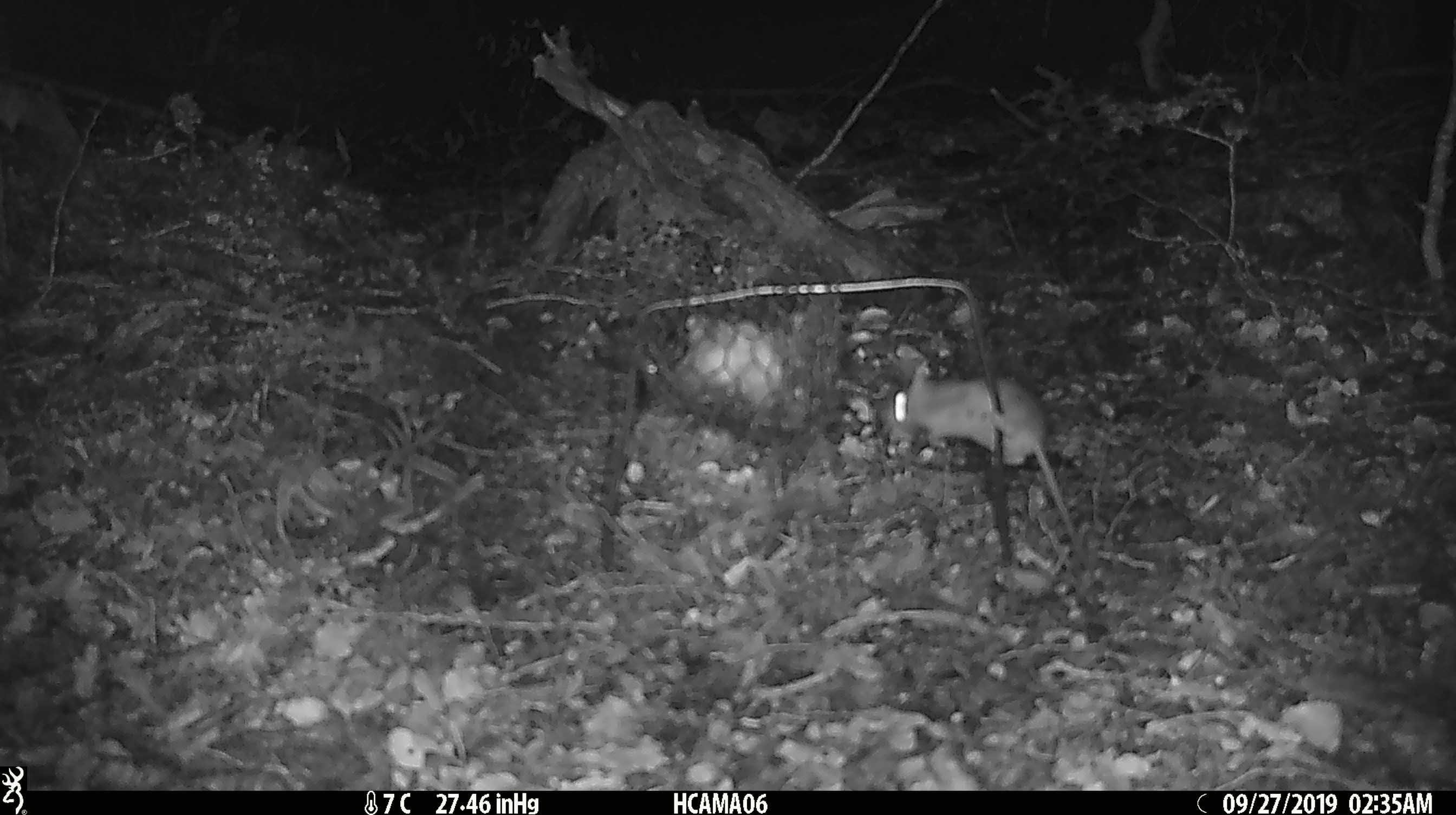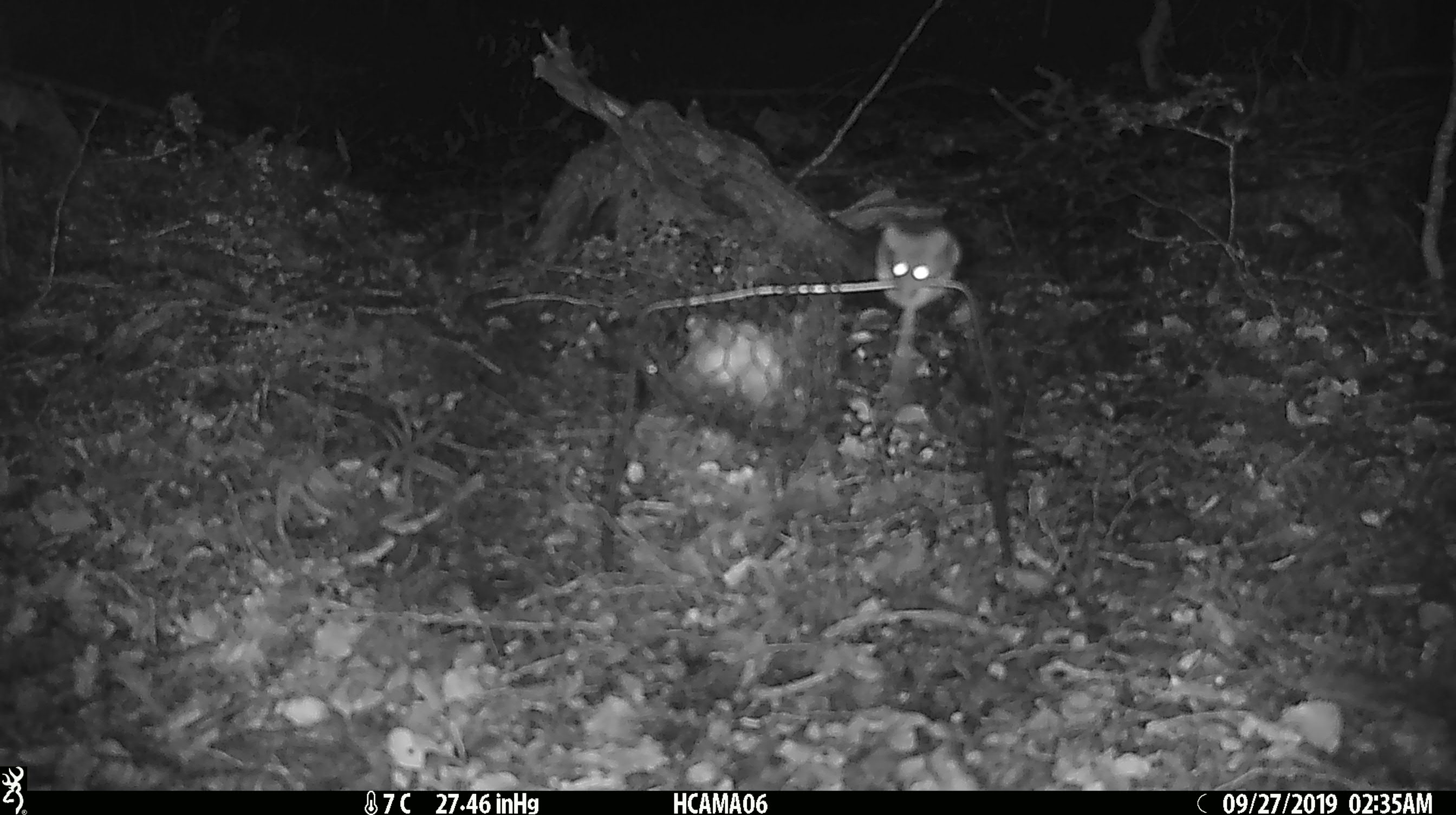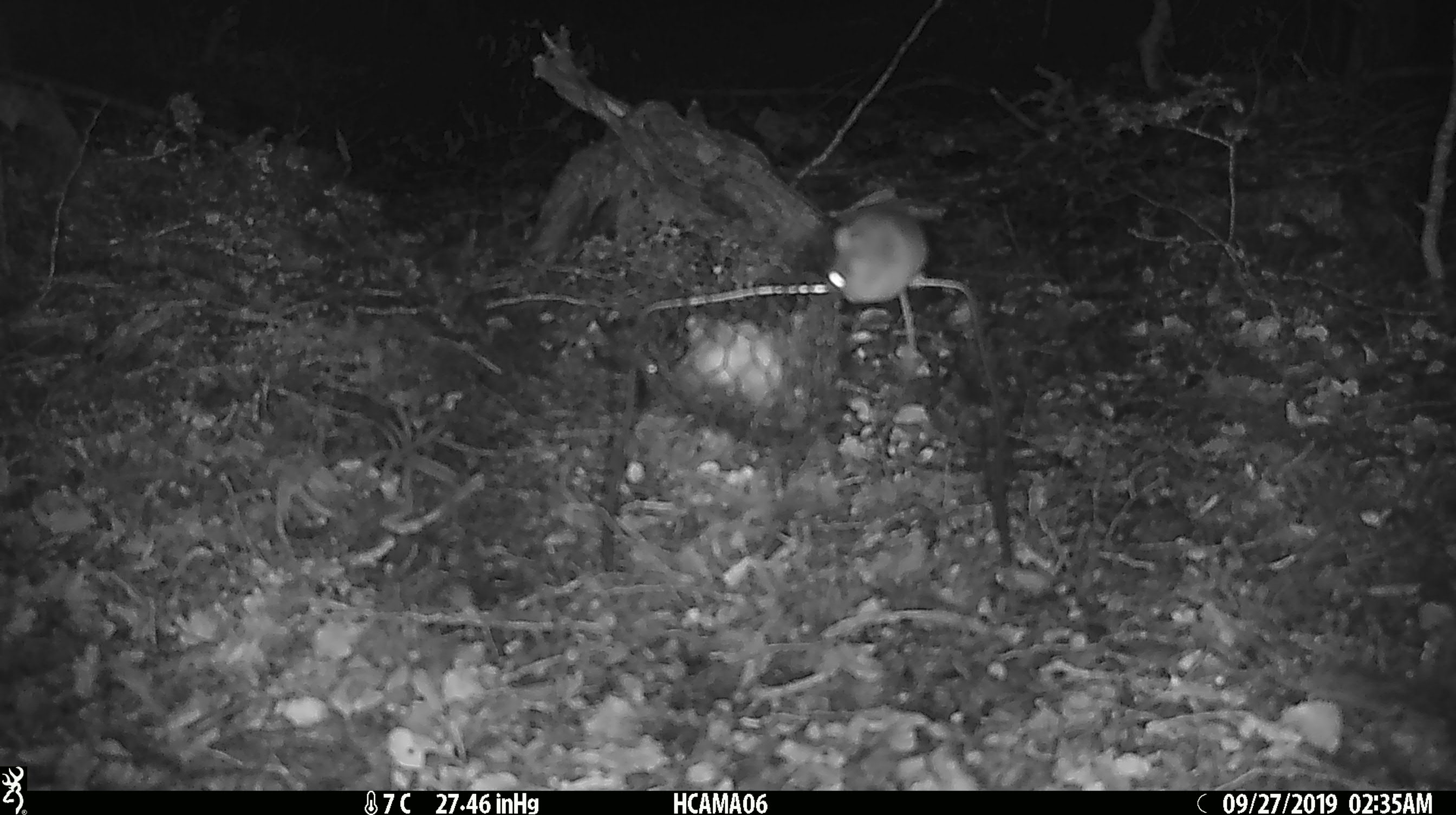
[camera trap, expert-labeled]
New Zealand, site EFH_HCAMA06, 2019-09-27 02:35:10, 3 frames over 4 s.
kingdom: Animalia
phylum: Chordata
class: Mammalia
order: Rodentia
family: Muridae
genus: Mus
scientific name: Mus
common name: mouse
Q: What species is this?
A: Mouse (Mus).